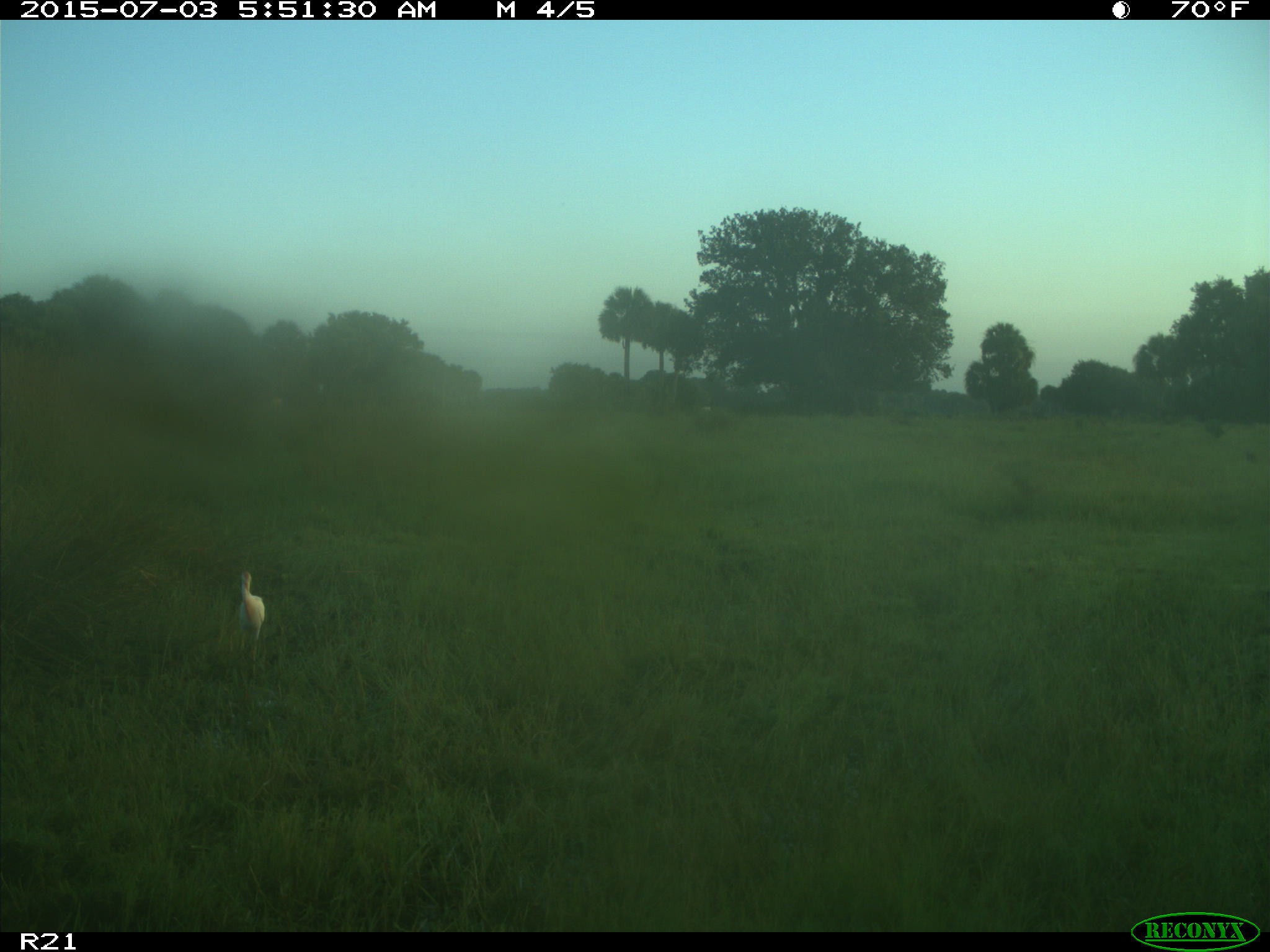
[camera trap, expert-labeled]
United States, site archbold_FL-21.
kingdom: Animalia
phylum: Chordata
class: Aves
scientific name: Aves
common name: birds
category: unidentified bird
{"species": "unidentified bird (birds) (Aves)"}